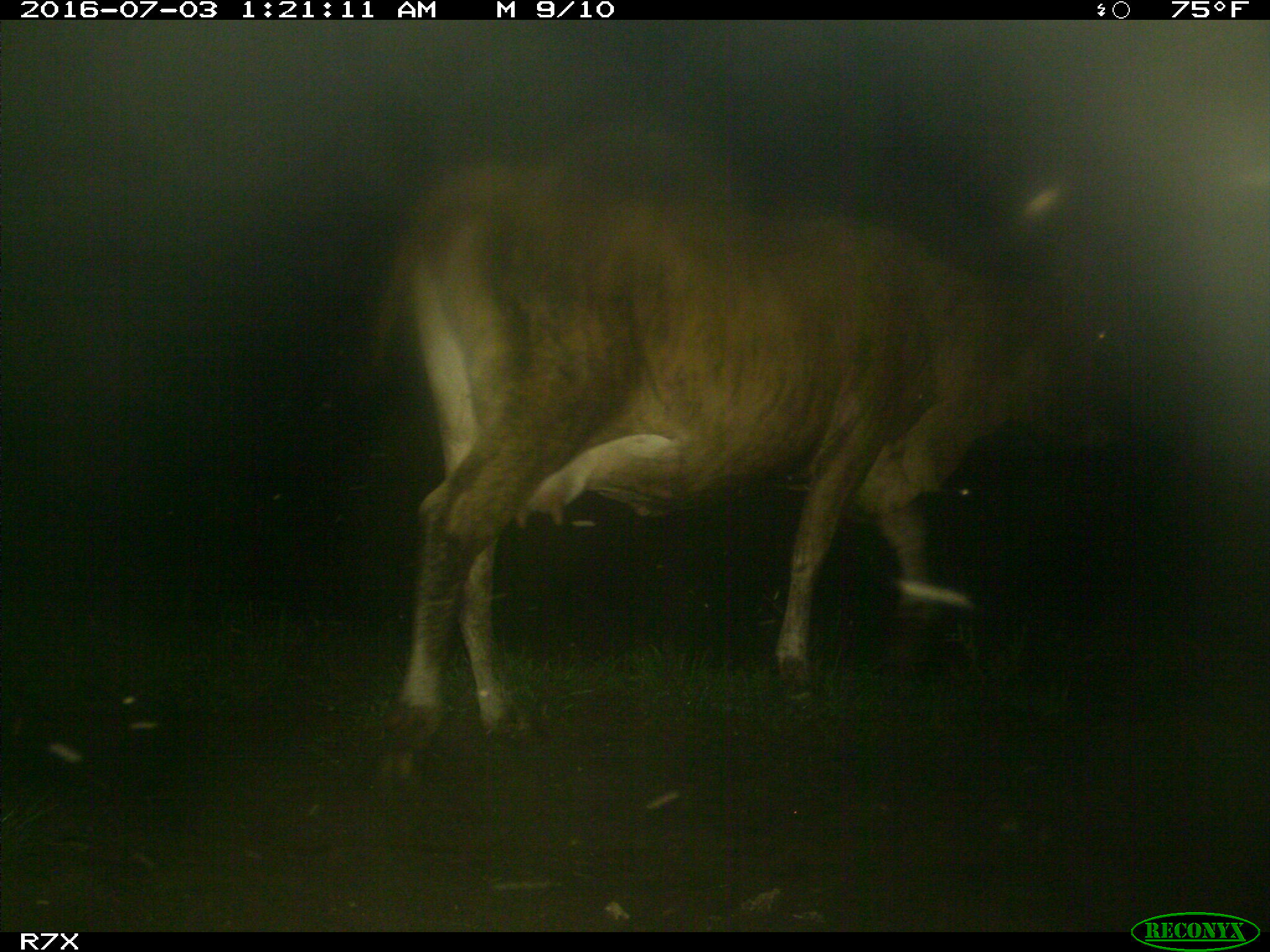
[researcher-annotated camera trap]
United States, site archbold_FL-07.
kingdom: Animalia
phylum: Chordata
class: Mammalia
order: Artiodactyla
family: Bovidae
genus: Bos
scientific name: Bos taurus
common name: domestic cow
Bos taurus (domestic cow).